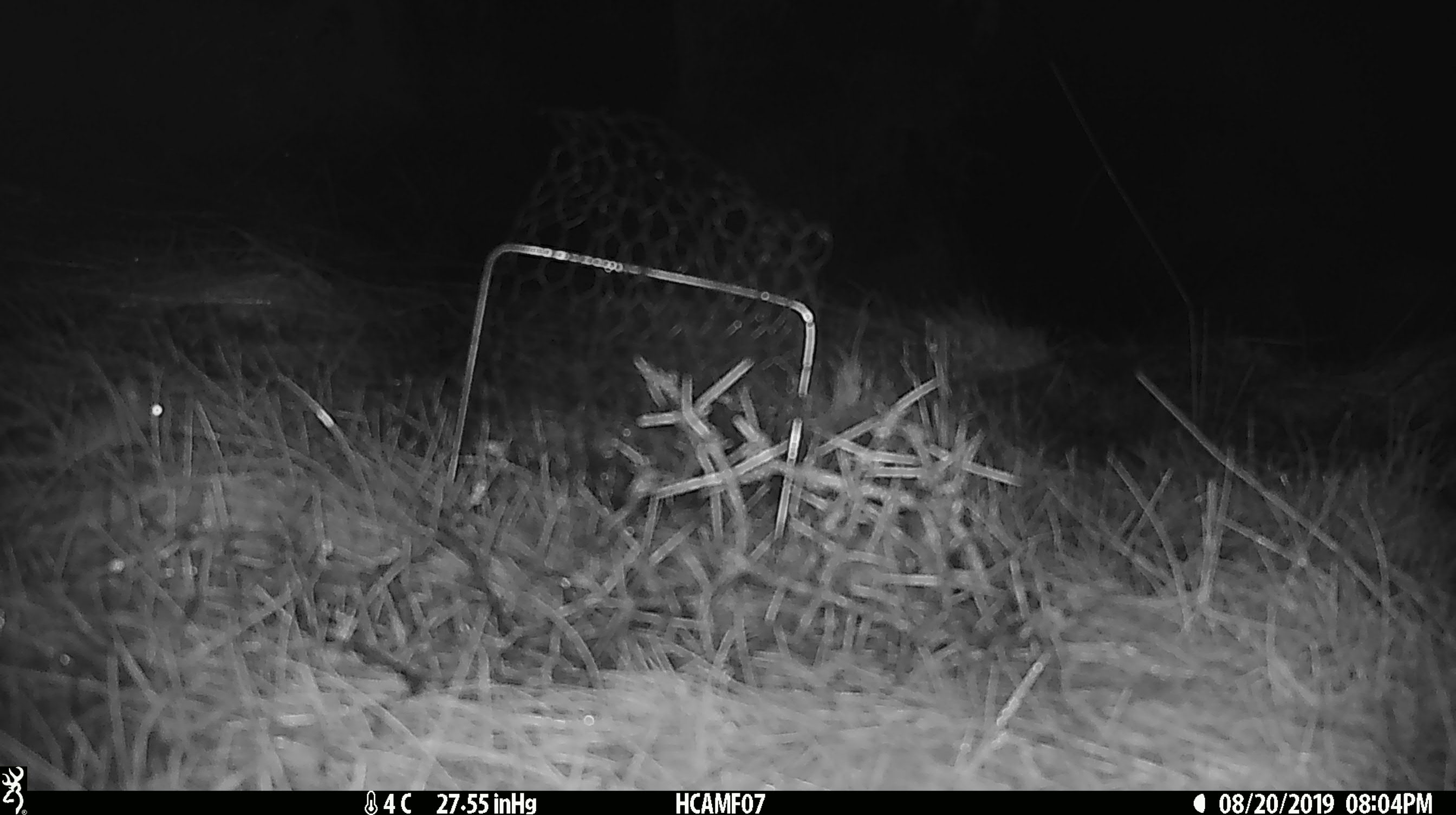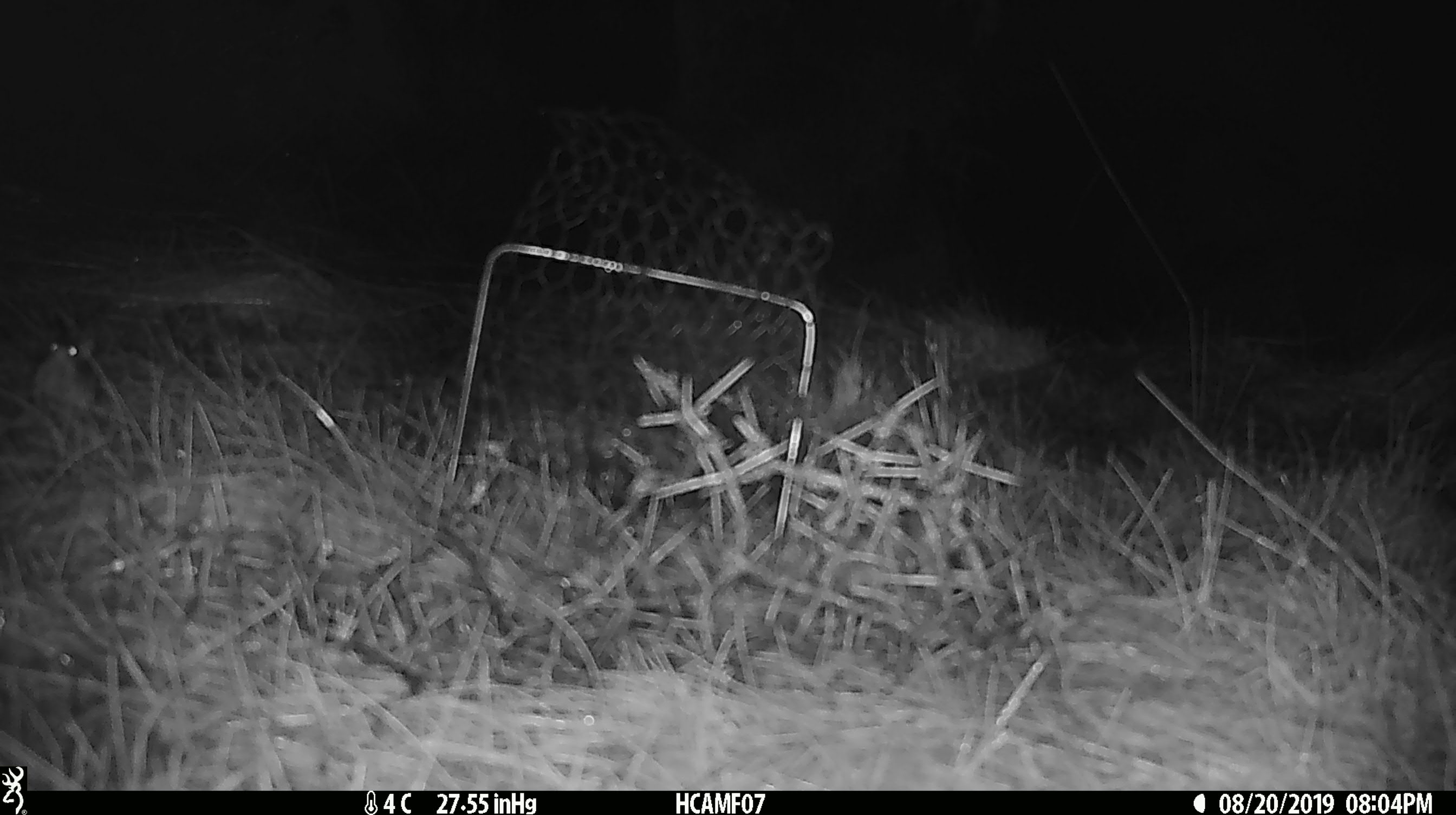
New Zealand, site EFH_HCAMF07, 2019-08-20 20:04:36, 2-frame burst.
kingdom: Animalia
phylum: Chordata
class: Mammalia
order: Rodentia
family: Muridae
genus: Mus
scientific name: Mus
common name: mouse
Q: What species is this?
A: Mouse (Mus).